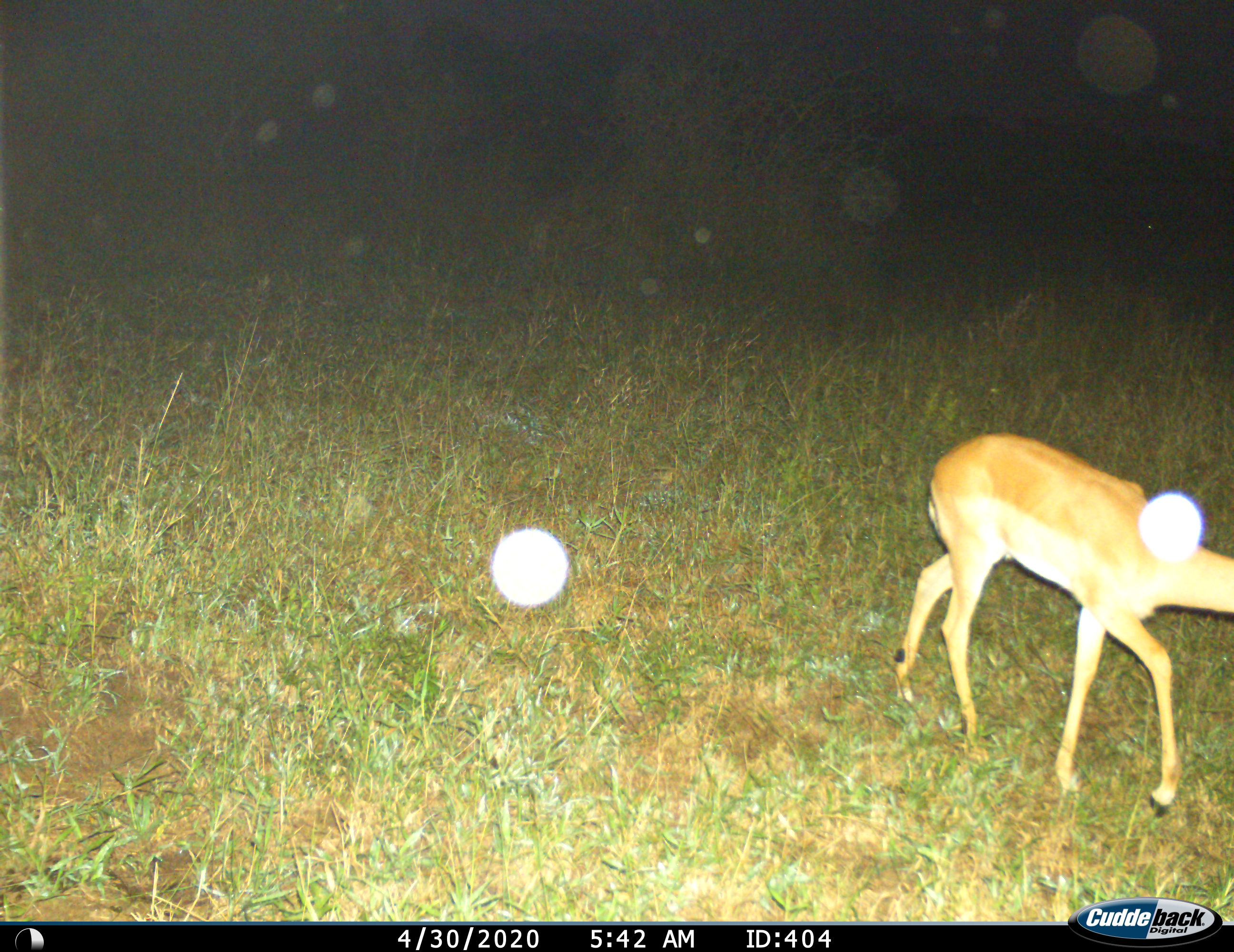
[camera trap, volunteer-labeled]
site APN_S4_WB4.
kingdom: Animalia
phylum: Chordata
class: Mammalia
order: Artiodactyla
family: Bovidae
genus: Aepyceros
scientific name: Aepyceros melampus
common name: impala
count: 1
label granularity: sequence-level